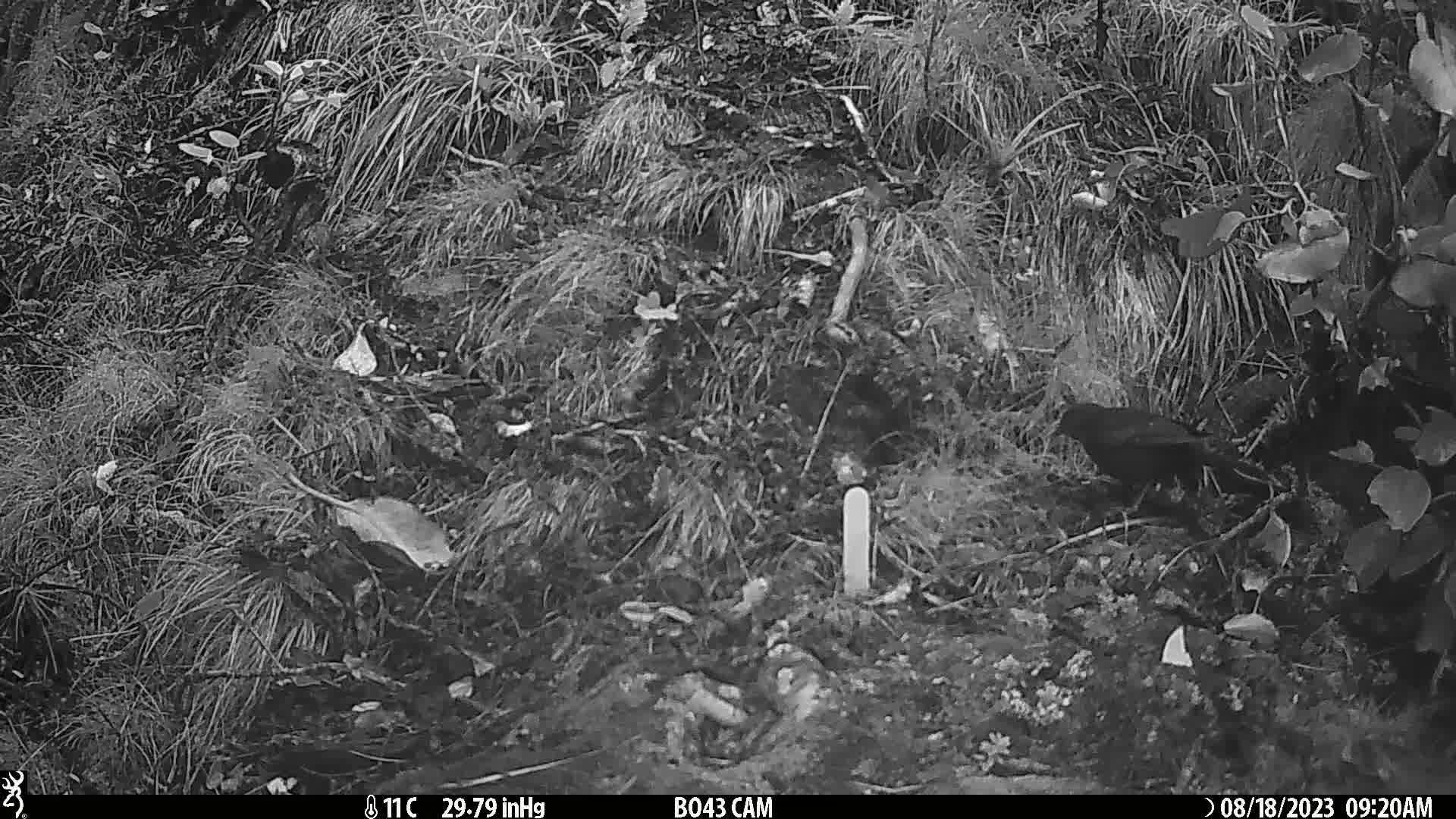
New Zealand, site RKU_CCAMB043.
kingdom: Animalia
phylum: Chordata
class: Aves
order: Passeriformes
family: Turdidae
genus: Turdus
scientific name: Turdus merula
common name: eurasian blackbird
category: blackbird